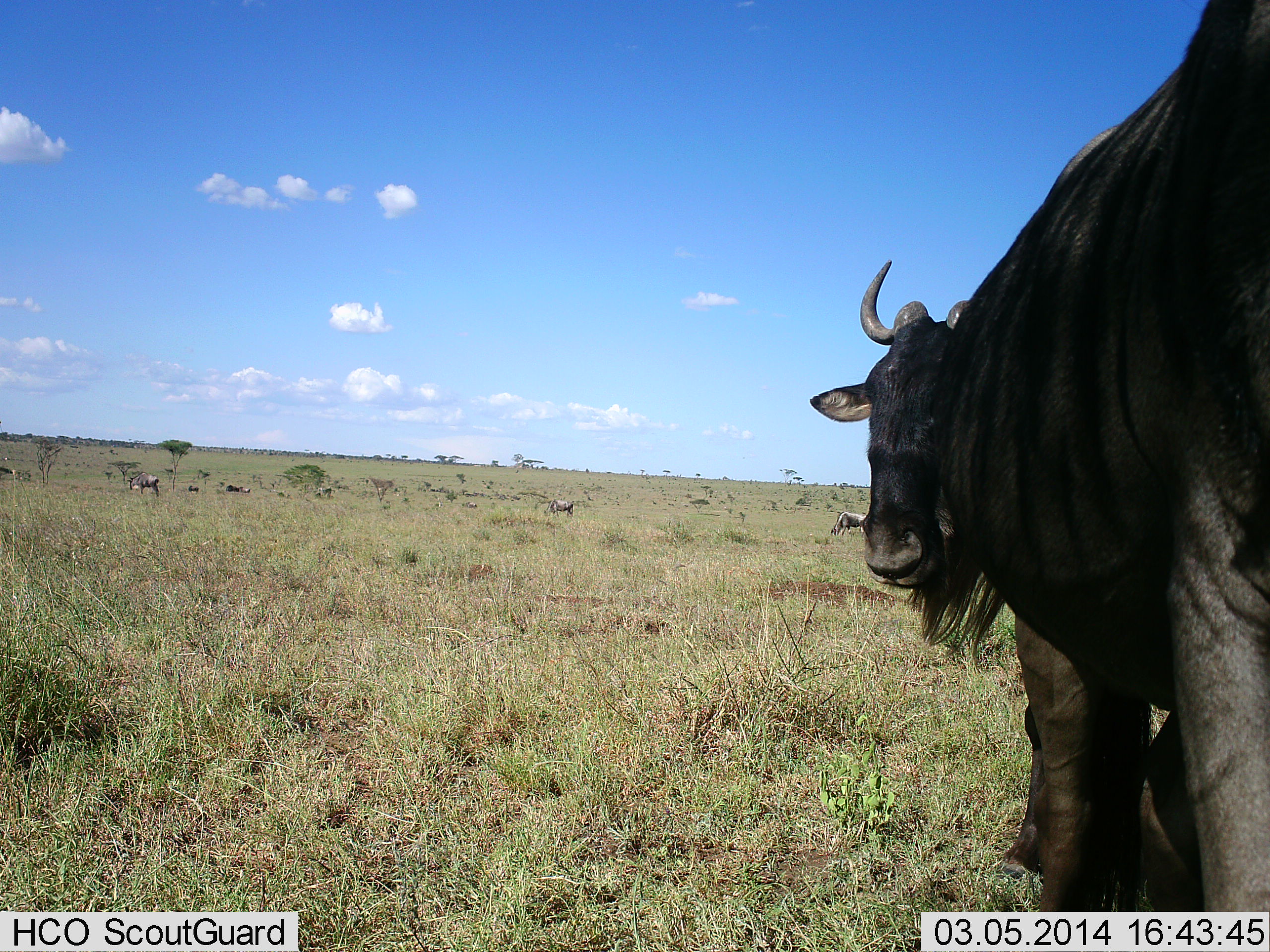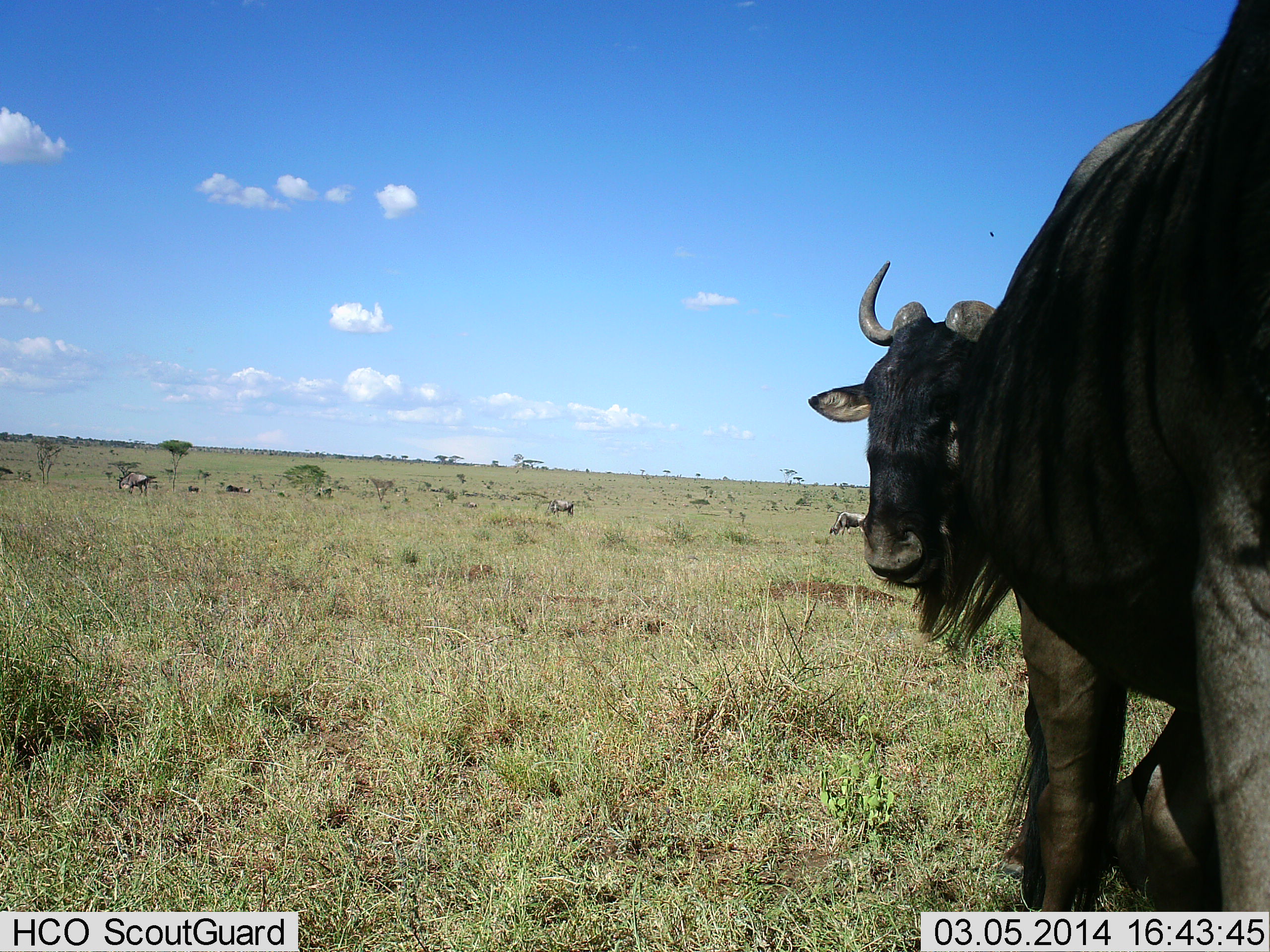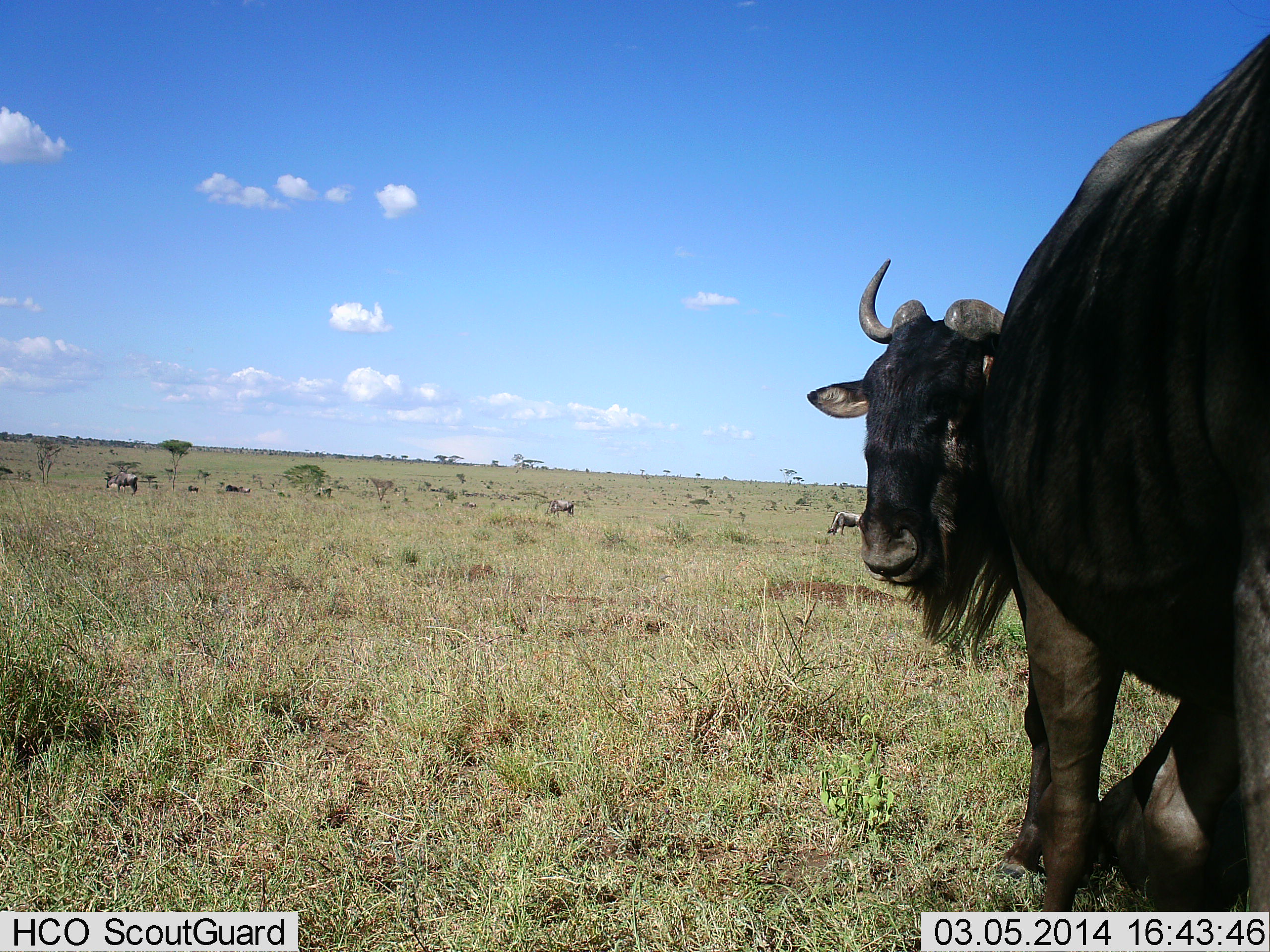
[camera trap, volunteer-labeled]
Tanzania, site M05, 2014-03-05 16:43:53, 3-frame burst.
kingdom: Animalia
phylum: Chordata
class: Mammalia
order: Artiodactyla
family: Bovidae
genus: Connochaetes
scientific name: Connochaetes taurinus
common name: blue wildebeest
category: wildebeest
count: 5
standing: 100%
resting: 17%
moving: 25%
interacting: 0%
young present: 0%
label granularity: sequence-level